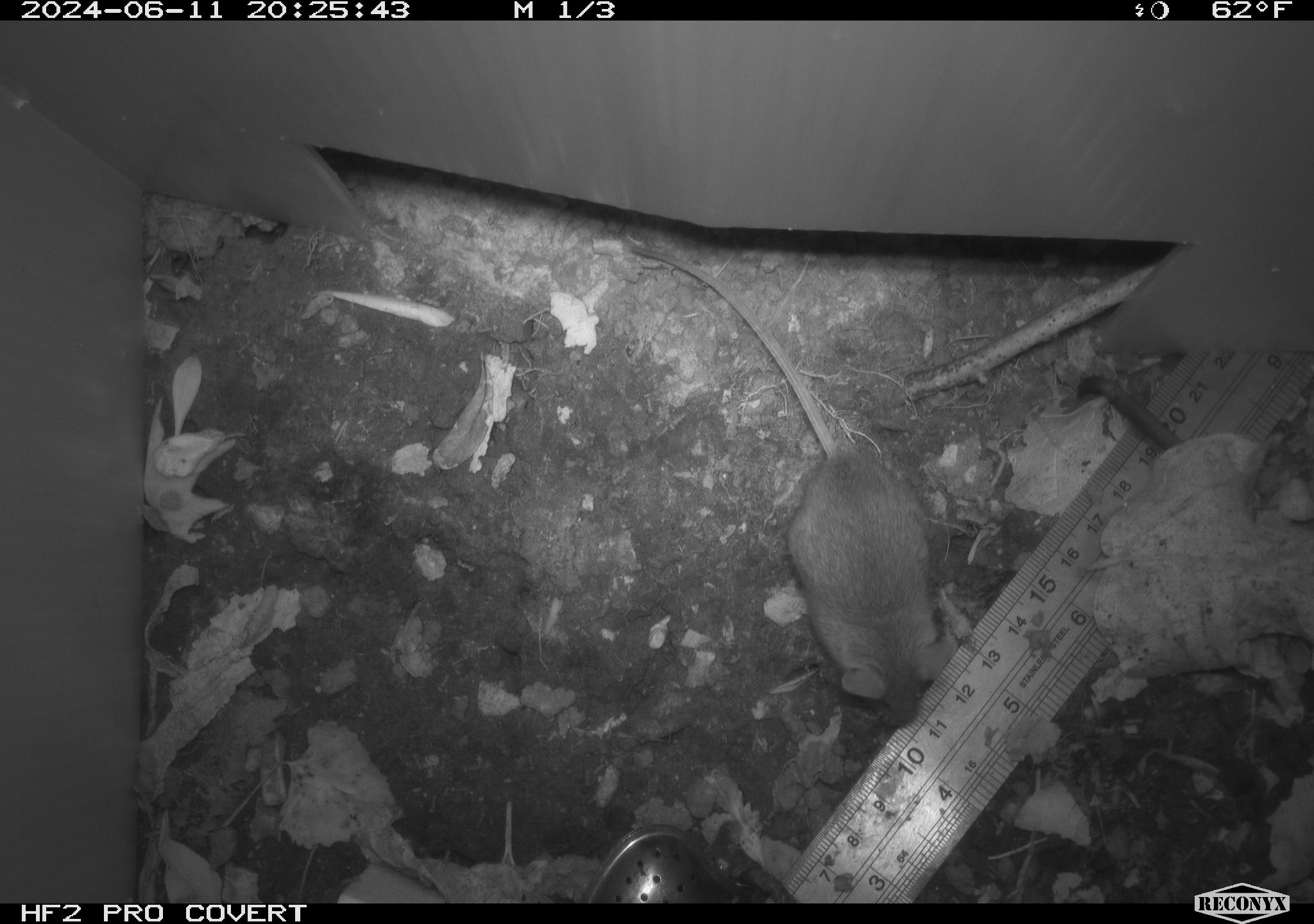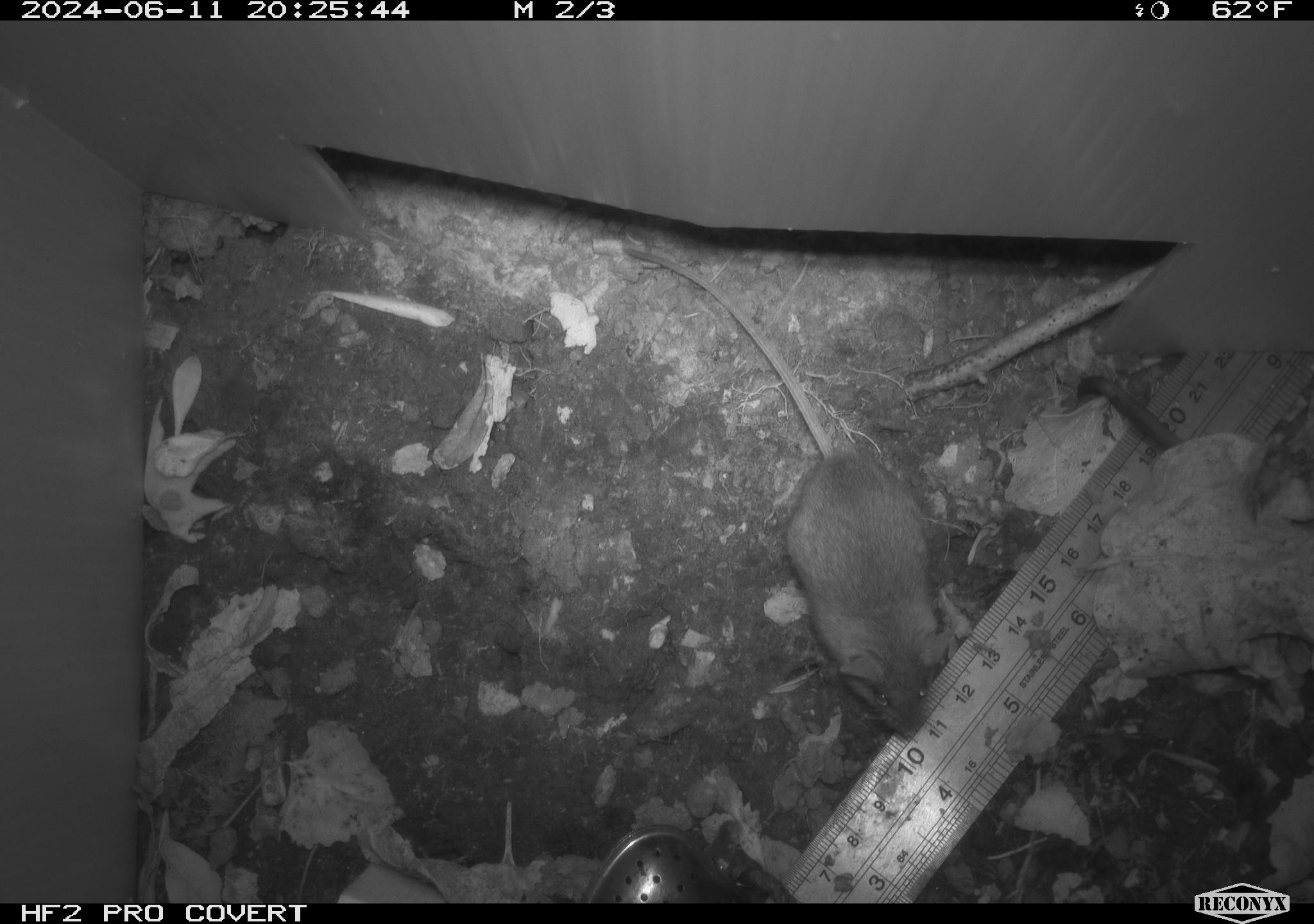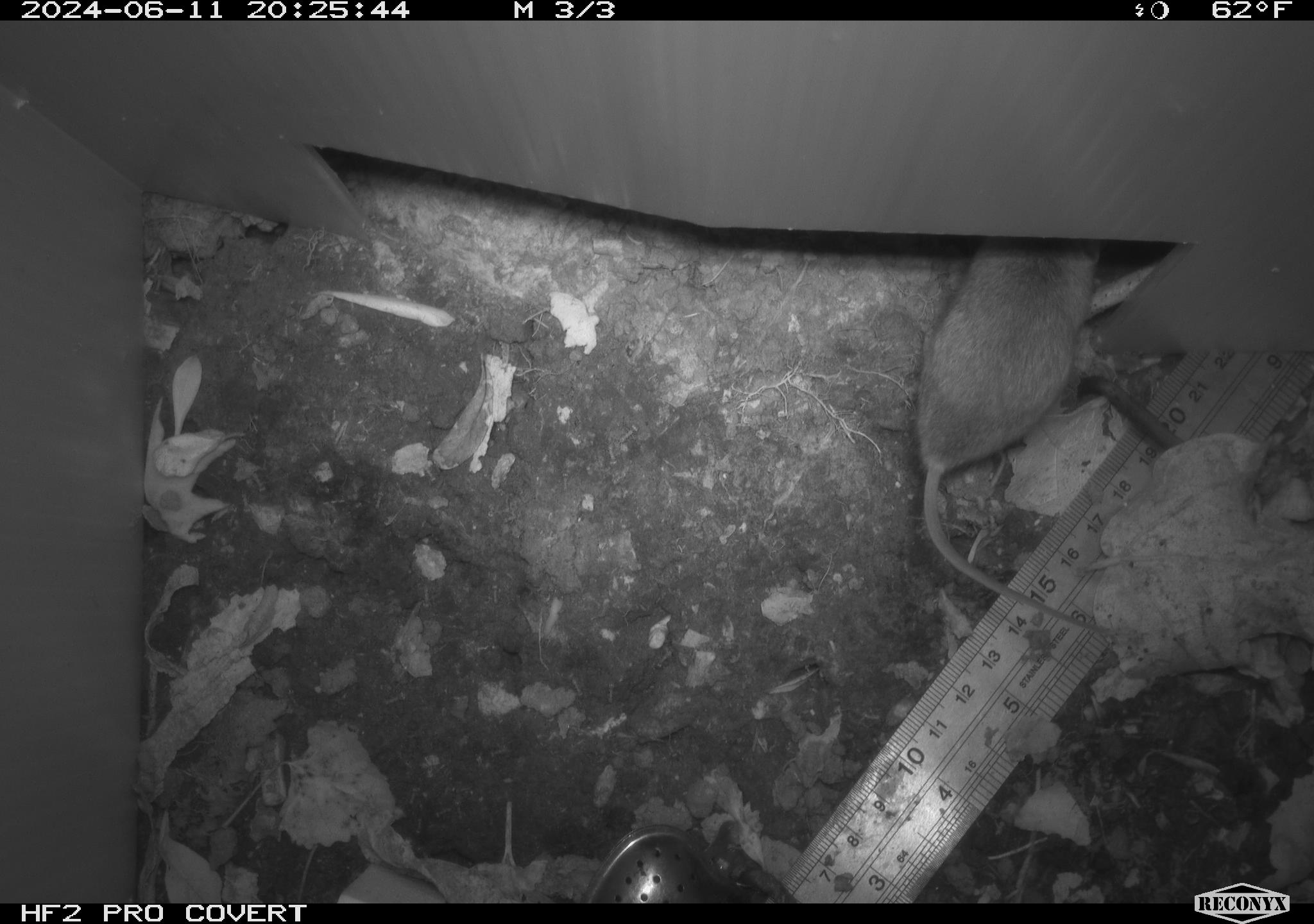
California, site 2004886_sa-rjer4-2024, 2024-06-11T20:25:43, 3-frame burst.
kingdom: Animalia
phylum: Chordata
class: Mammalia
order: Rodentia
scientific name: Rodentia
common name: mouse species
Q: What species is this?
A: Mouse species (Rodentia).